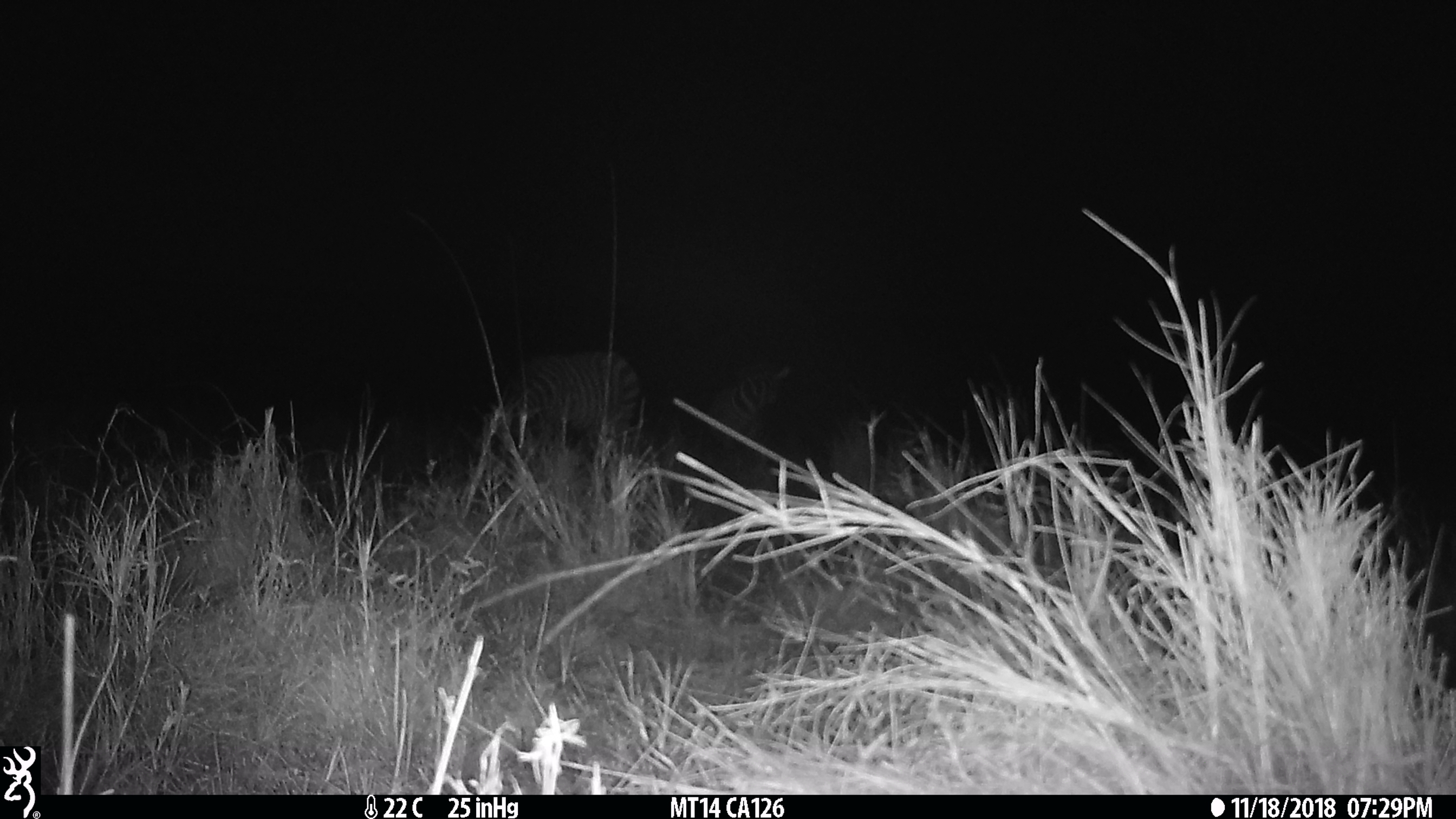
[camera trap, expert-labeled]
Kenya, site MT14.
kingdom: Animalia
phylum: Chordata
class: Mammalia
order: Perissodactyla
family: Equidae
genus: Equus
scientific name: Equus quagga burchellii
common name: burchell's zebra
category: zebra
Zebra (burchell's zebra) (Equus quagga burchellii).